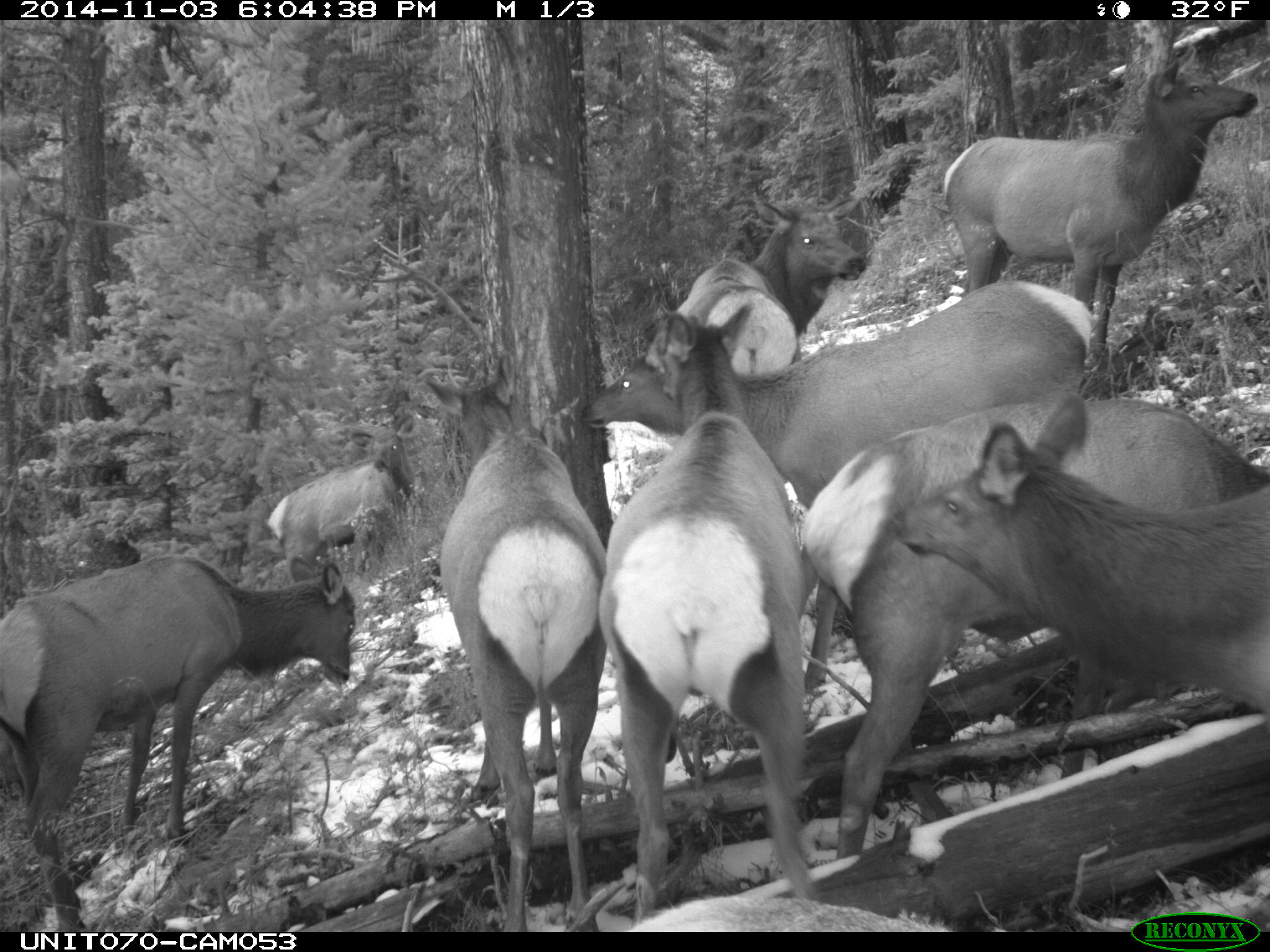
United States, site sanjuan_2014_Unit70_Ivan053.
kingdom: Animalia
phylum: Chordata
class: Mammalia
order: Artiodactyla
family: Cervidae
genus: Cervus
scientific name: Cervus elaphus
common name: red deer